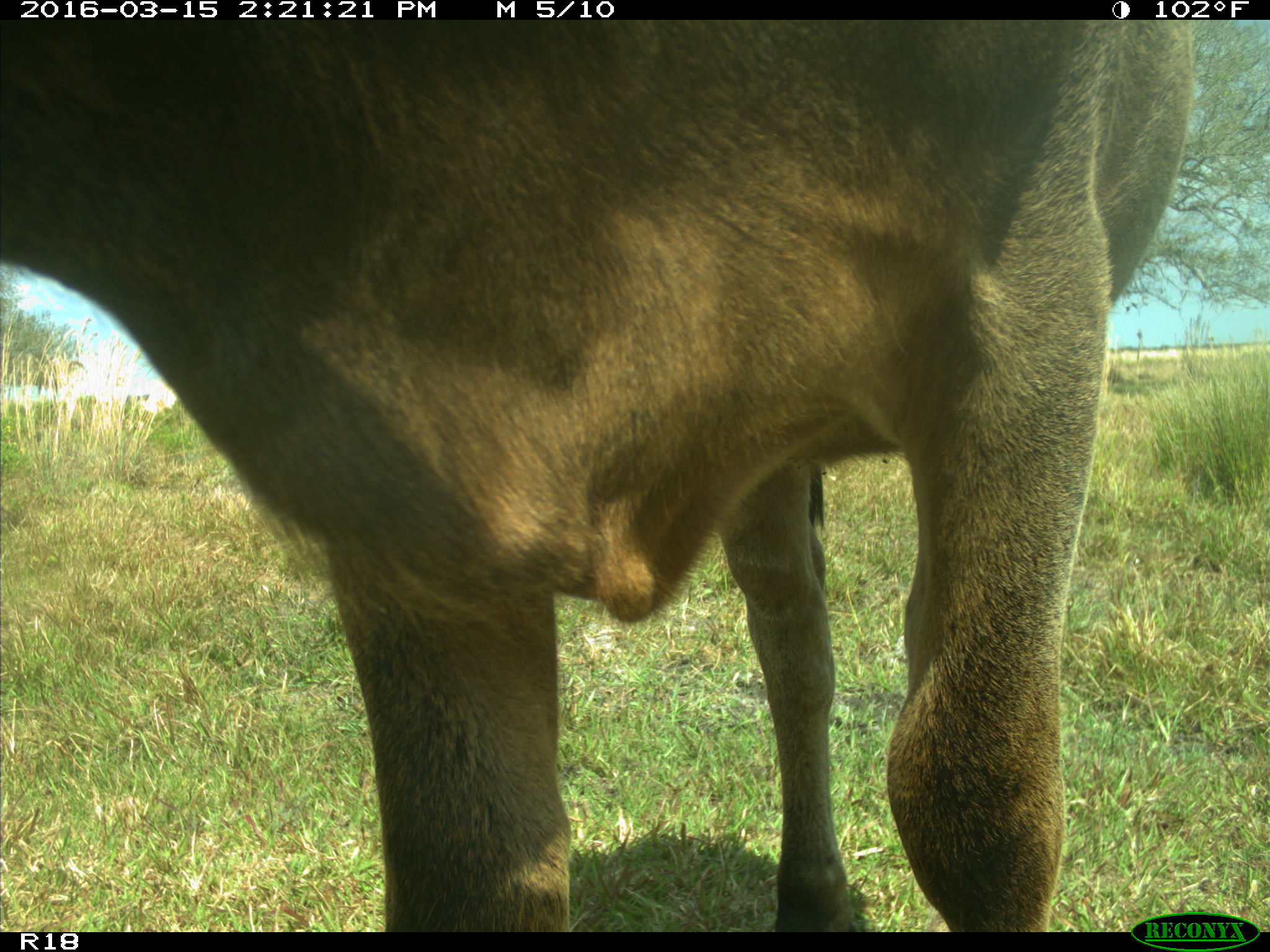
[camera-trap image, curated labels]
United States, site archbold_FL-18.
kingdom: Animalia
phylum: Chordata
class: Mammalia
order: Artiodactyla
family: Bovidae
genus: Bos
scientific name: Bos taurus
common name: domestic cow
Bos taurus (domestic cow).